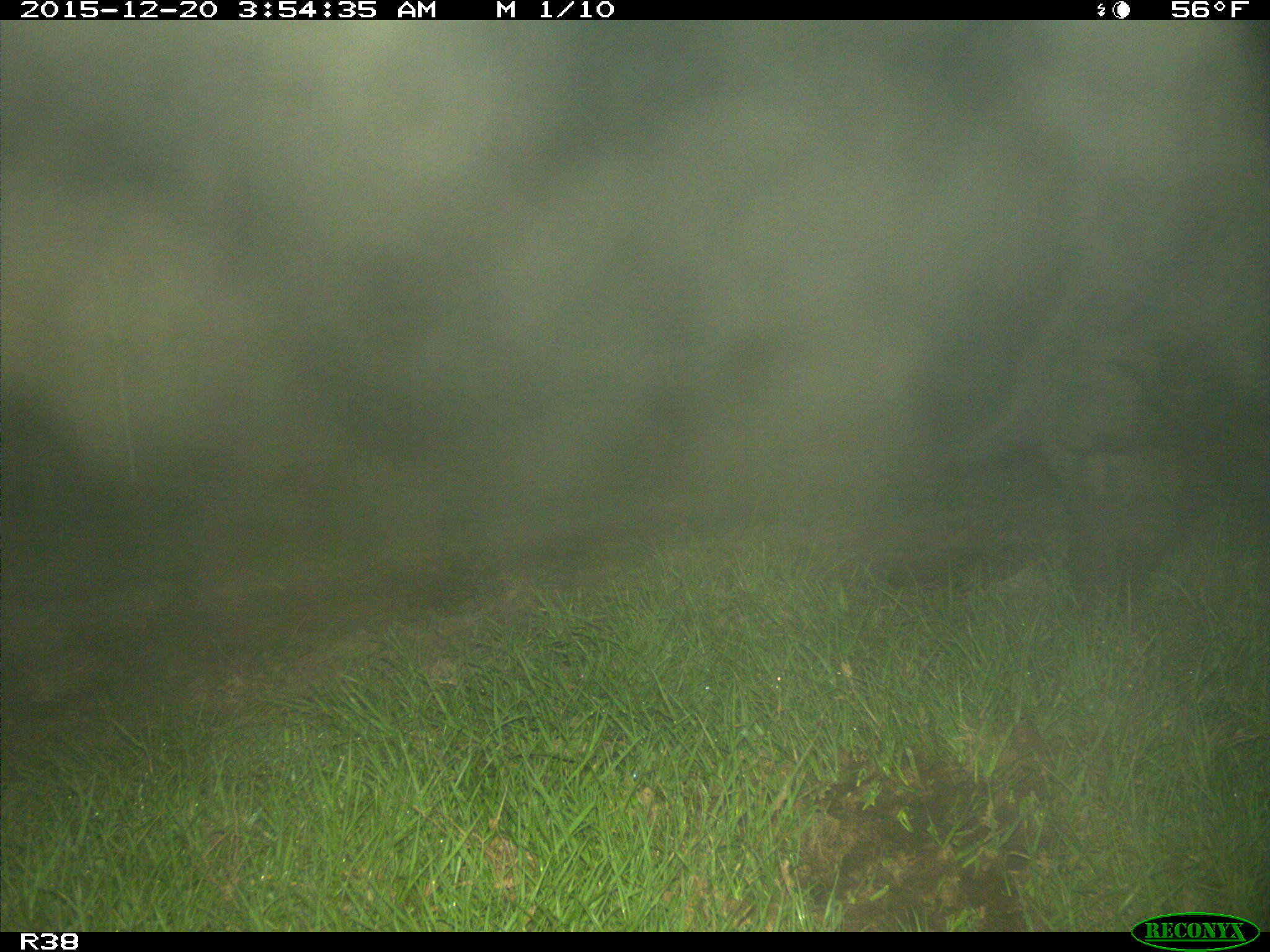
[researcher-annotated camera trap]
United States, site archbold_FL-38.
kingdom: Animalia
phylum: Chordata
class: Mammalia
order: Artiodactyla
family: Suidae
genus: Sus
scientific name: Sus scrofa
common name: wild boar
Sus scrofa (wild boar).